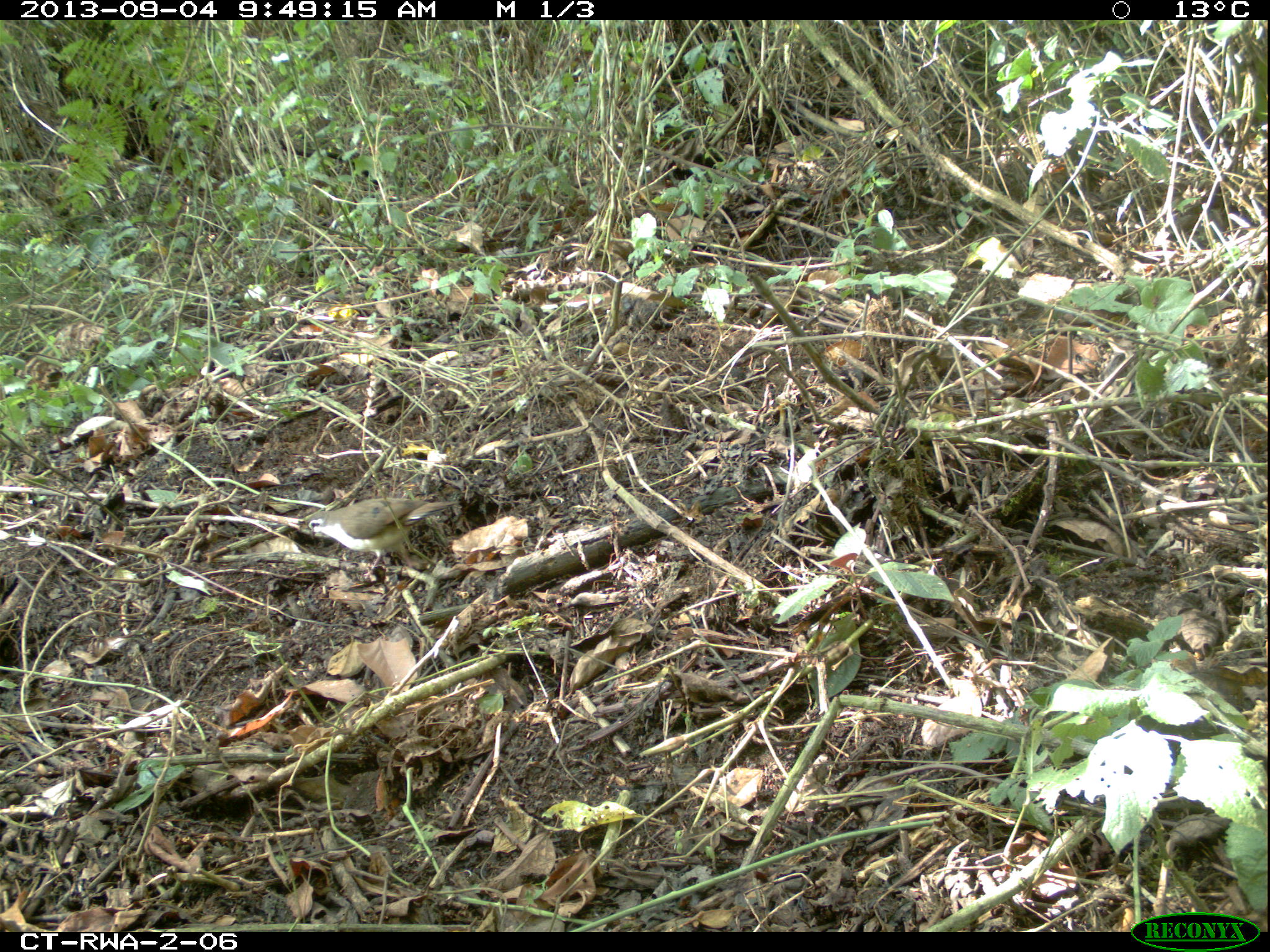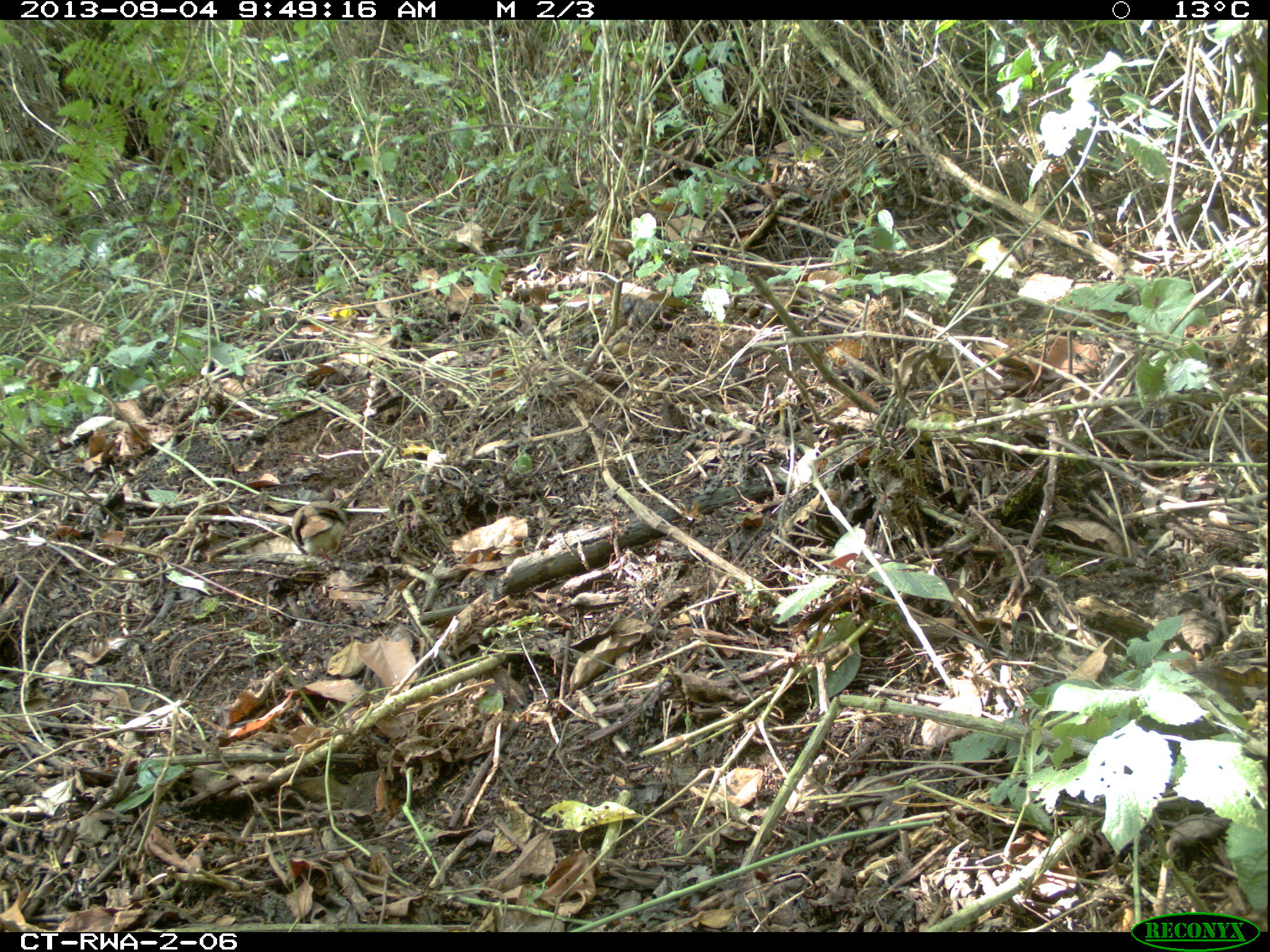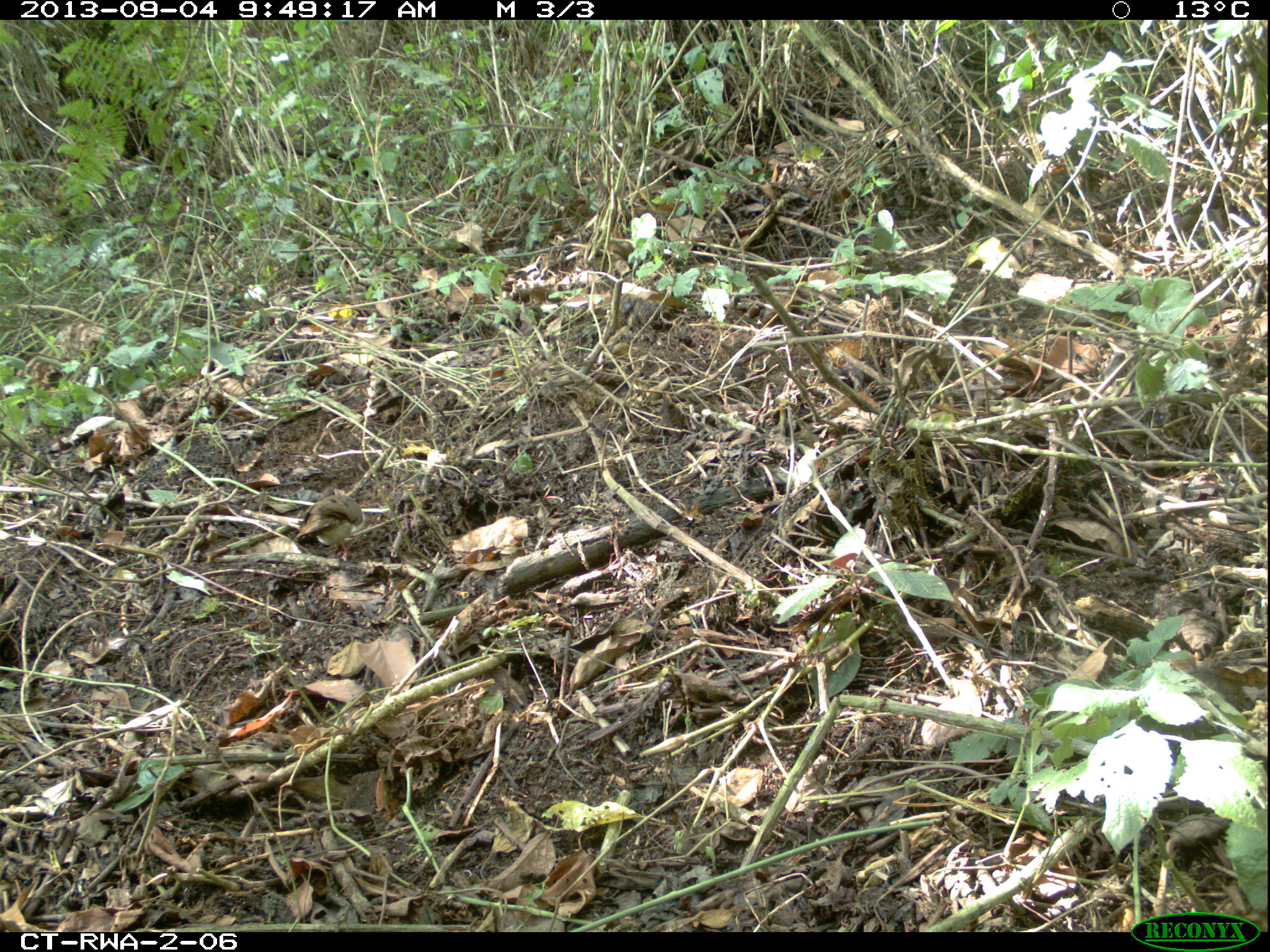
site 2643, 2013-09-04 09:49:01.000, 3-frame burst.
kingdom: Animalia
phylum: Chordata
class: Aves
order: Columbiformes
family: Columbidae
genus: Turtur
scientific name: Turtur tympanistria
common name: tambourine dove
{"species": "Turtur tympanistria (tambourine dove)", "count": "1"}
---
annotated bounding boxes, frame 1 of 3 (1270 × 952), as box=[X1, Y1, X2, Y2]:
turtur tympanistria: box=[304, 495, 460, 581]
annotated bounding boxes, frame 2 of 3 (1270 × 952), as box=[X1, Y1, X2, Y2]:
turtur tympanistria: box=[290, 488, 347, 569]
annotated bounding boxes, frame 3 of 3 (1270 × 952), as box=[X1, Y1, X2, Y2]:
turtur tympanistria: box=[293, 493, 364, 560]